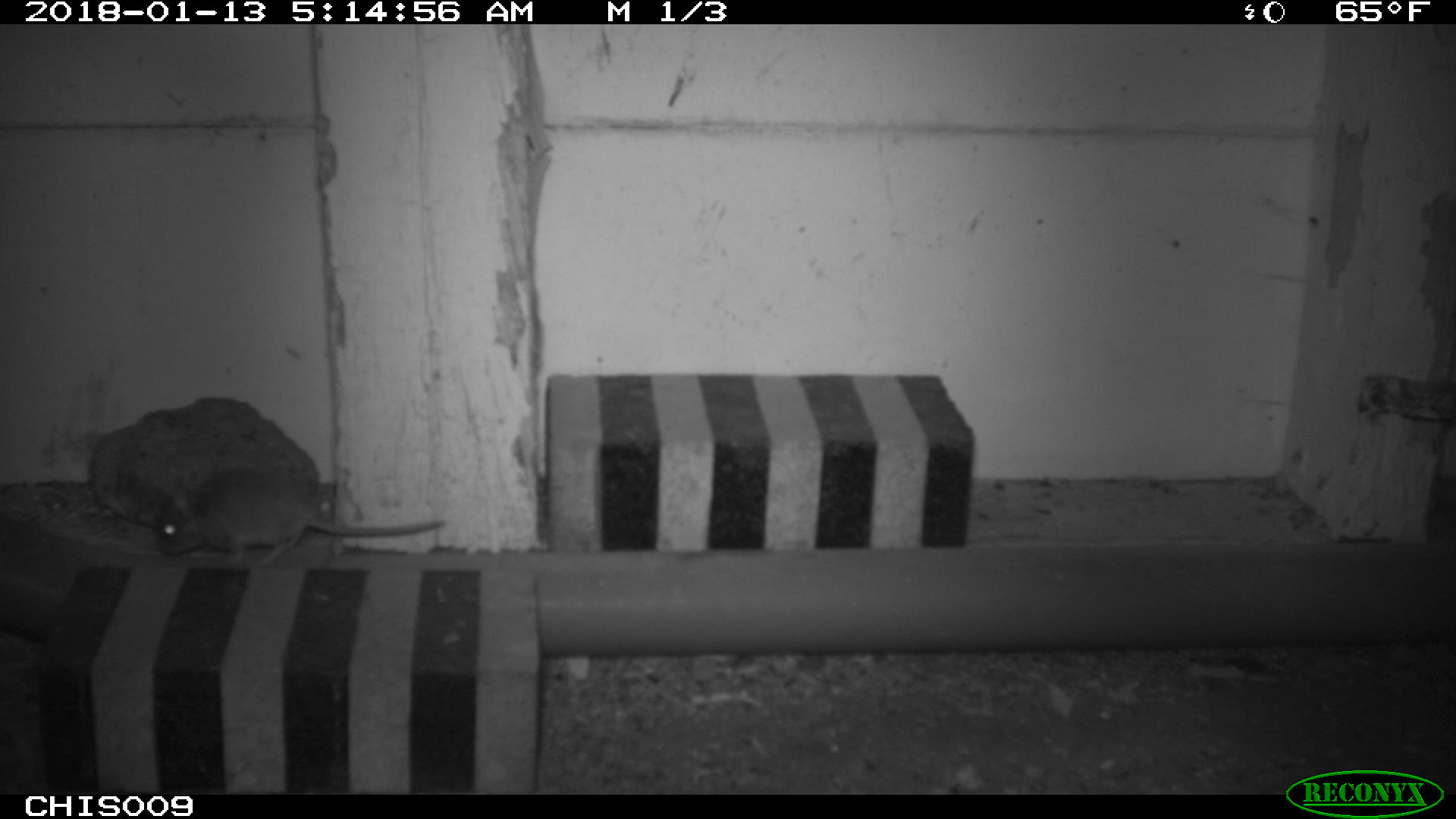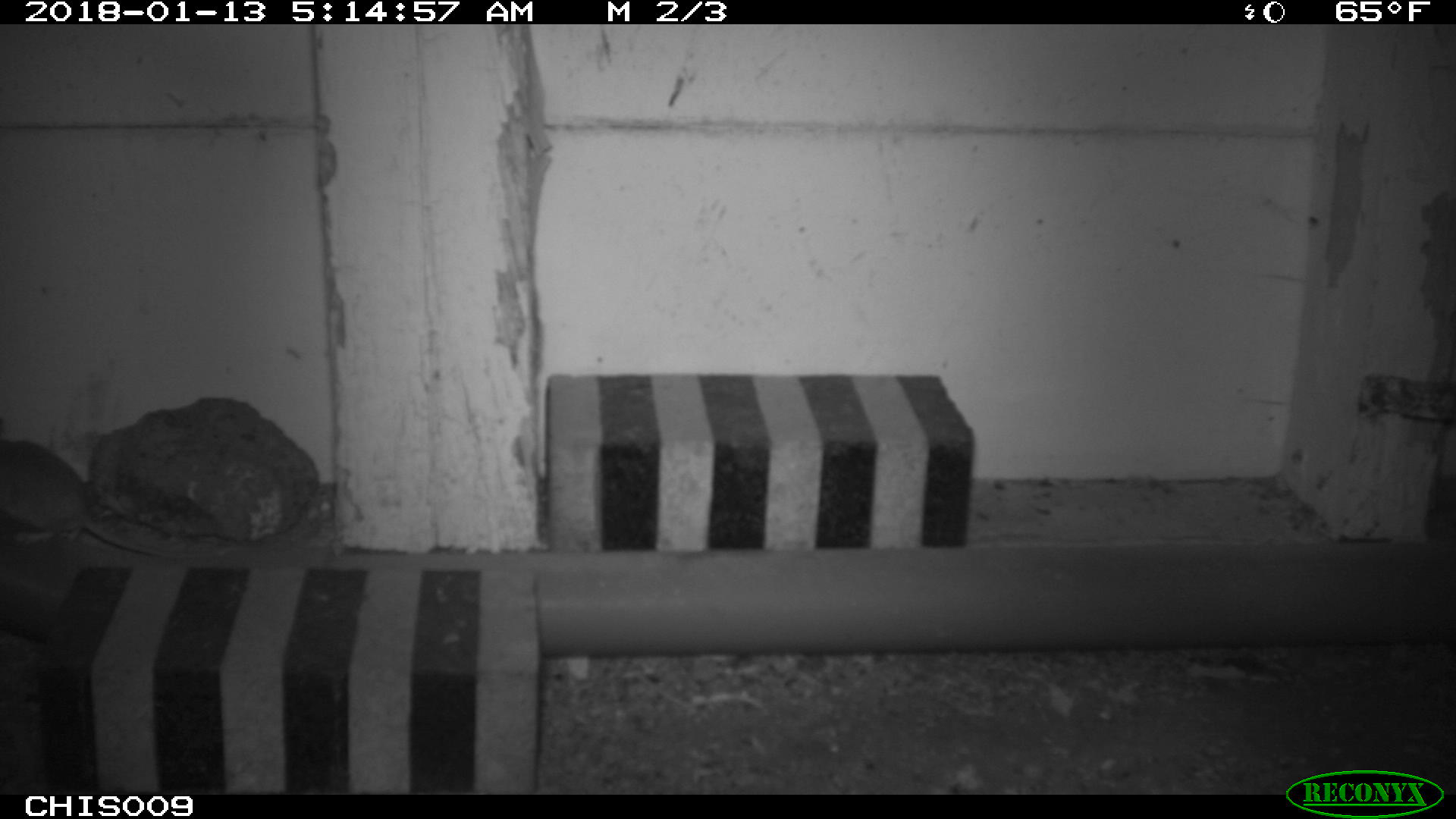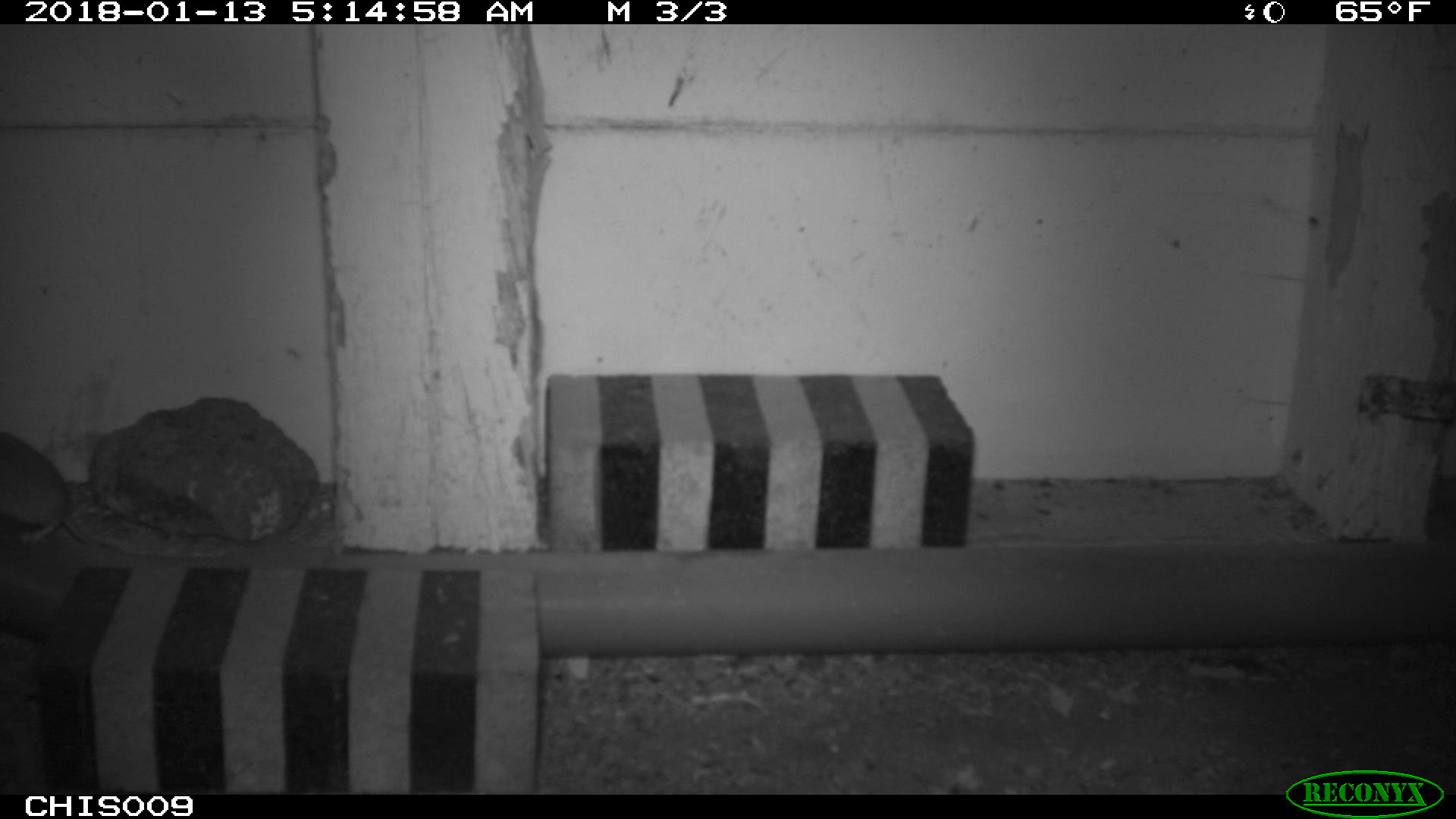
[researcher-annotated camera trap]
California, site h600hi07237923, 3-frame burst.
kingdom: Animalia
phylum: Chordata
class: Mammalia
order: Rodentia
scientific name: Rodentia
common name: rodent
Rodent (Rodentia).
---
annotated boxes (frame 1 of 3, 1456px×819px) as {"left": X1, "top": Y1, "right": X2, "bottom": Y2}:
rodent: {"left": 155, "top": 463, "right": 452, "bottom": 575}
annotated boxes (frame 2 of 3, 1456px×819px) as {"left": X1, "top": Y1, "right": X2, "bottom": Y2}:
rodent: {"left": 0, "top": 439, "right": 228, "bottom": 557}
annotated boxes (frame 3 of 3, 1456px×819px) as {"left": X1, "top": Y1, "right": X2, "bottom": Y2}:
rodent: {"left": 0, "top": 431, "right": 224, "bottom": 556}